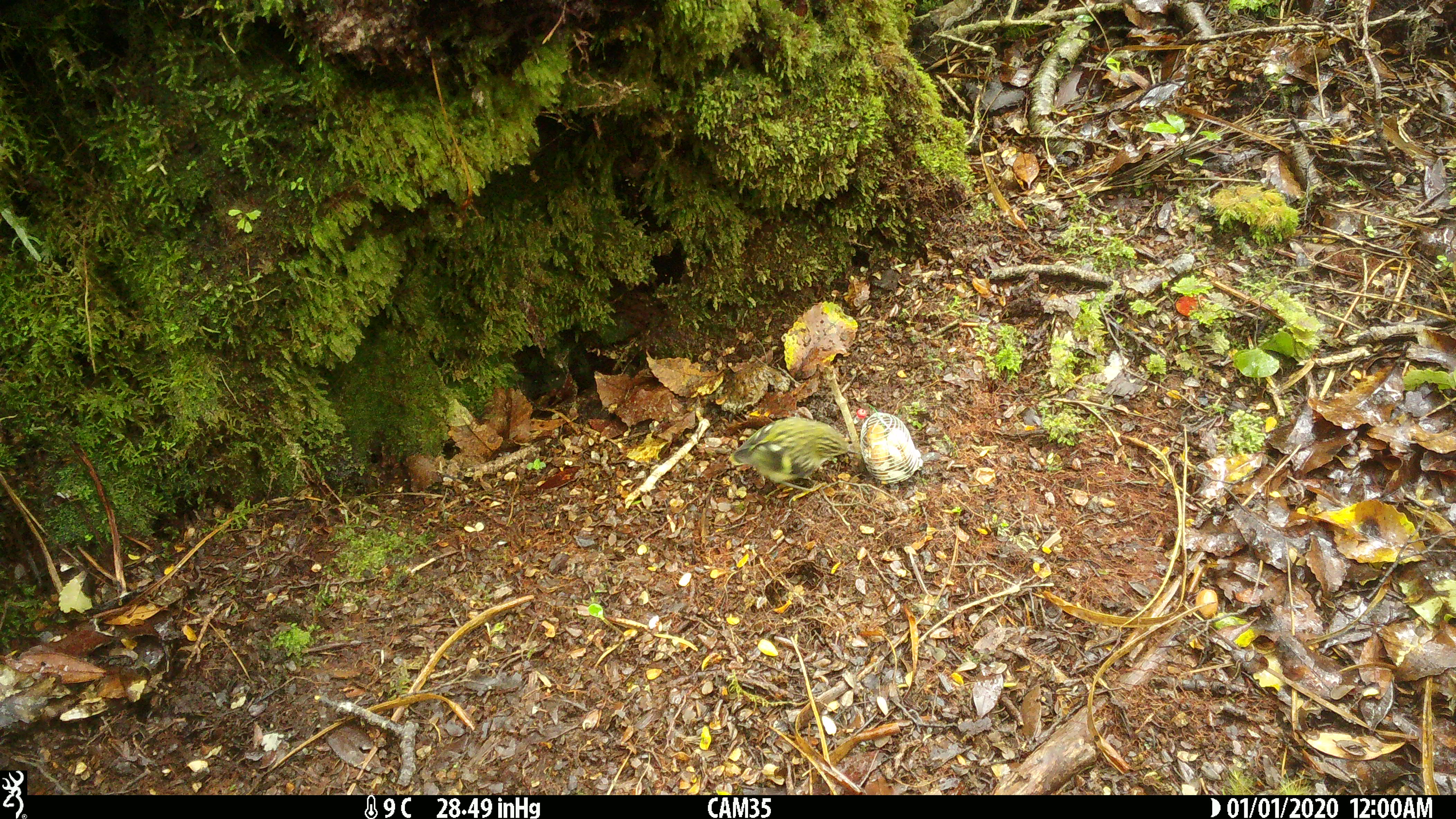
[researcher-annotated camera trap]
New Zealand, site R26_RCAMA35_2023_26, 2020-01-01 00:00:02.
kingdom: Animalia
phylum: Chordata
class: Aves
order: Passeriformes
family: Acanthisittidae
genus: Acanthisitta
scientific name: Acanthisitta chloris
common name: rifleman